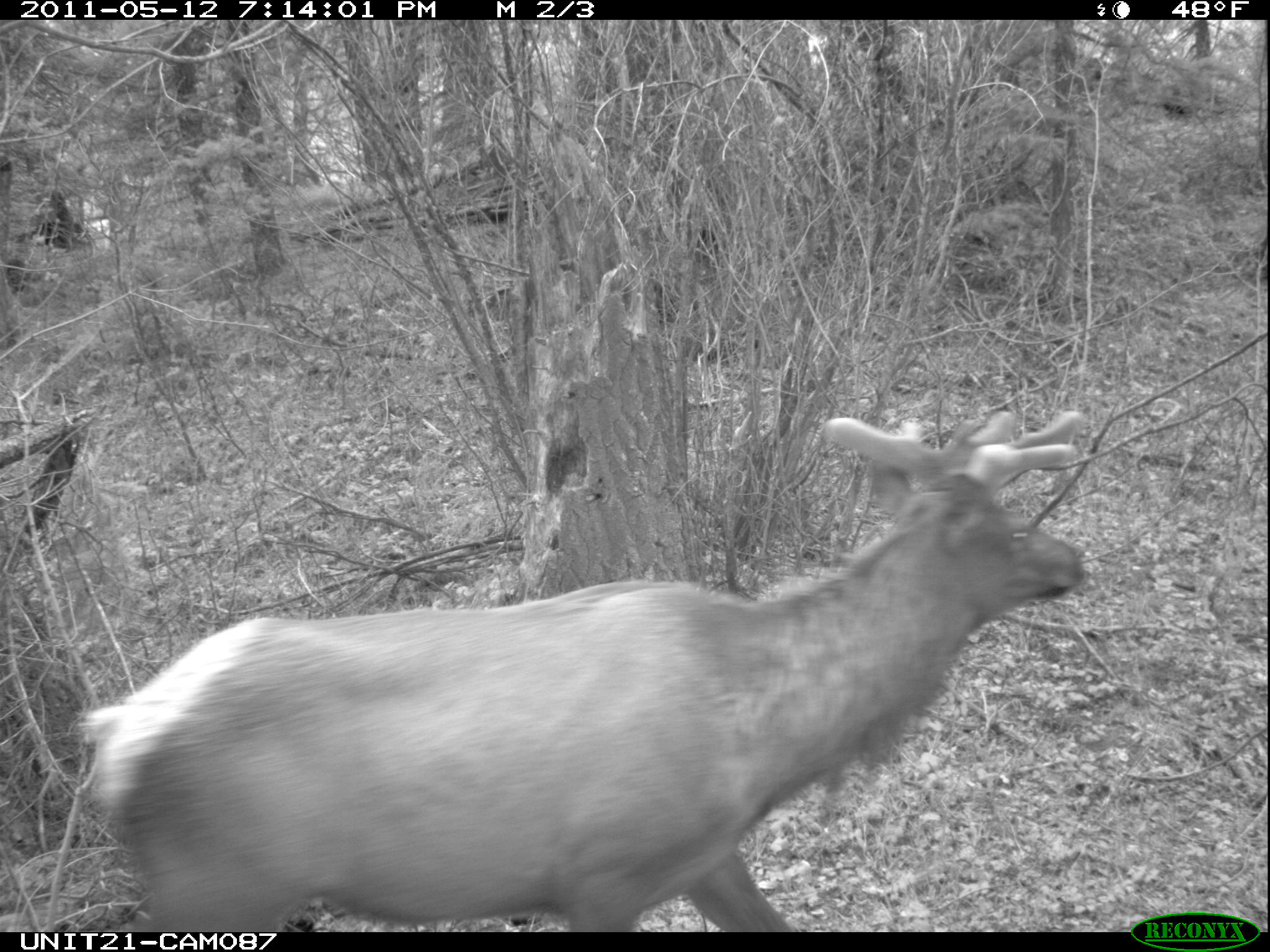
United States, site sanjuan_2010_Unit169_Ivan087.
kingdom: Animalia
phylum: Chordata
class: Mammalia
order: Artiodactyla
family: Cervidae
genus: Cervus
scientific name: Cervus elaphus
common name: red deer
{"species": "Cervus elaphus (red deer)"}